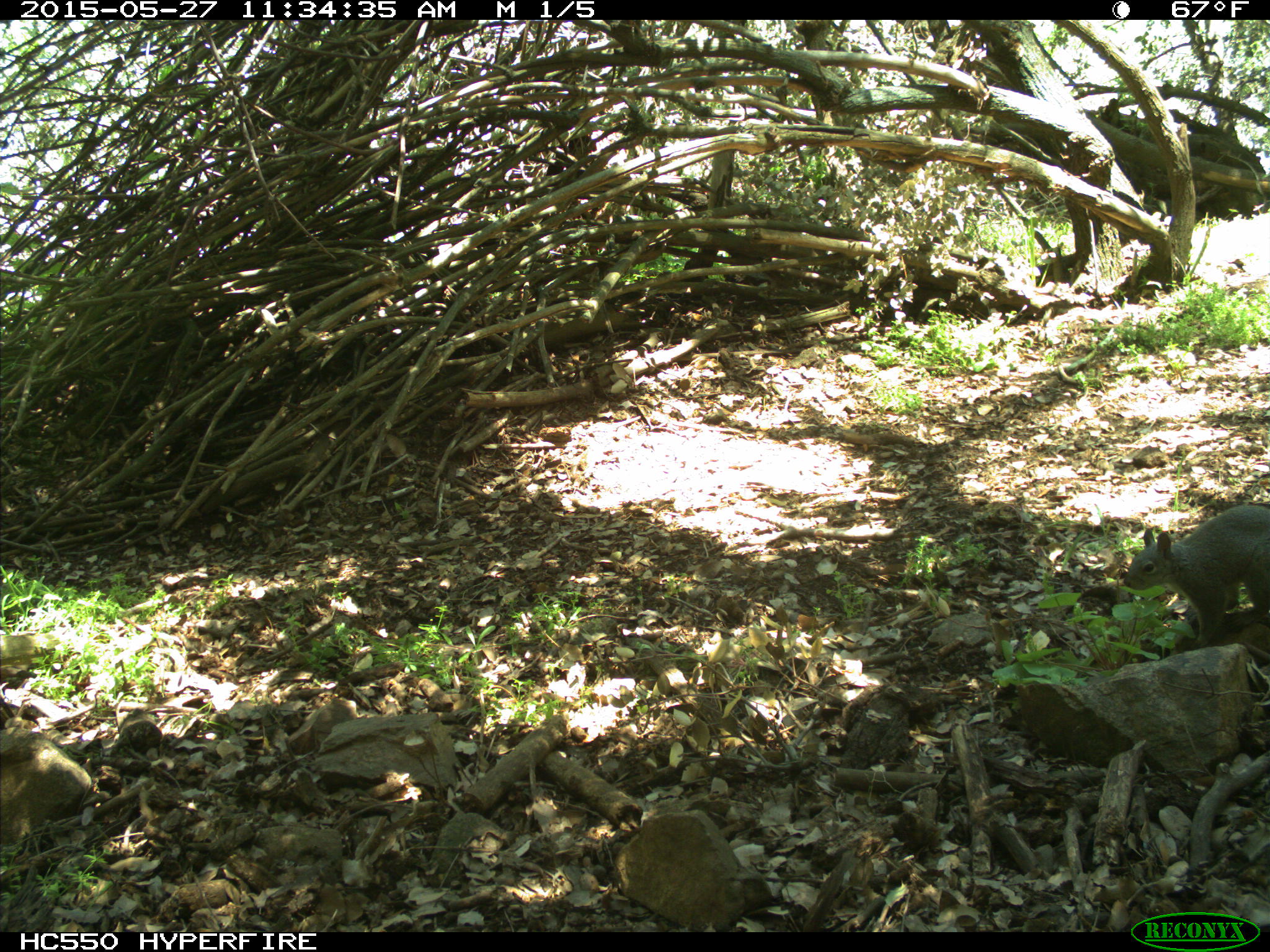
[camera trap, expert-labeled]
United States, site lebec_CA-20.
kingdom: Animalia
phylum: Chordata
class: Mammalia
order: Rodentia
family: Sciuridae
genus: Sciurus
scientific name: Sciurus carolinensis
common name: eastern gray squirrel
Sciurus carolinensis (eastern gray squirrel).